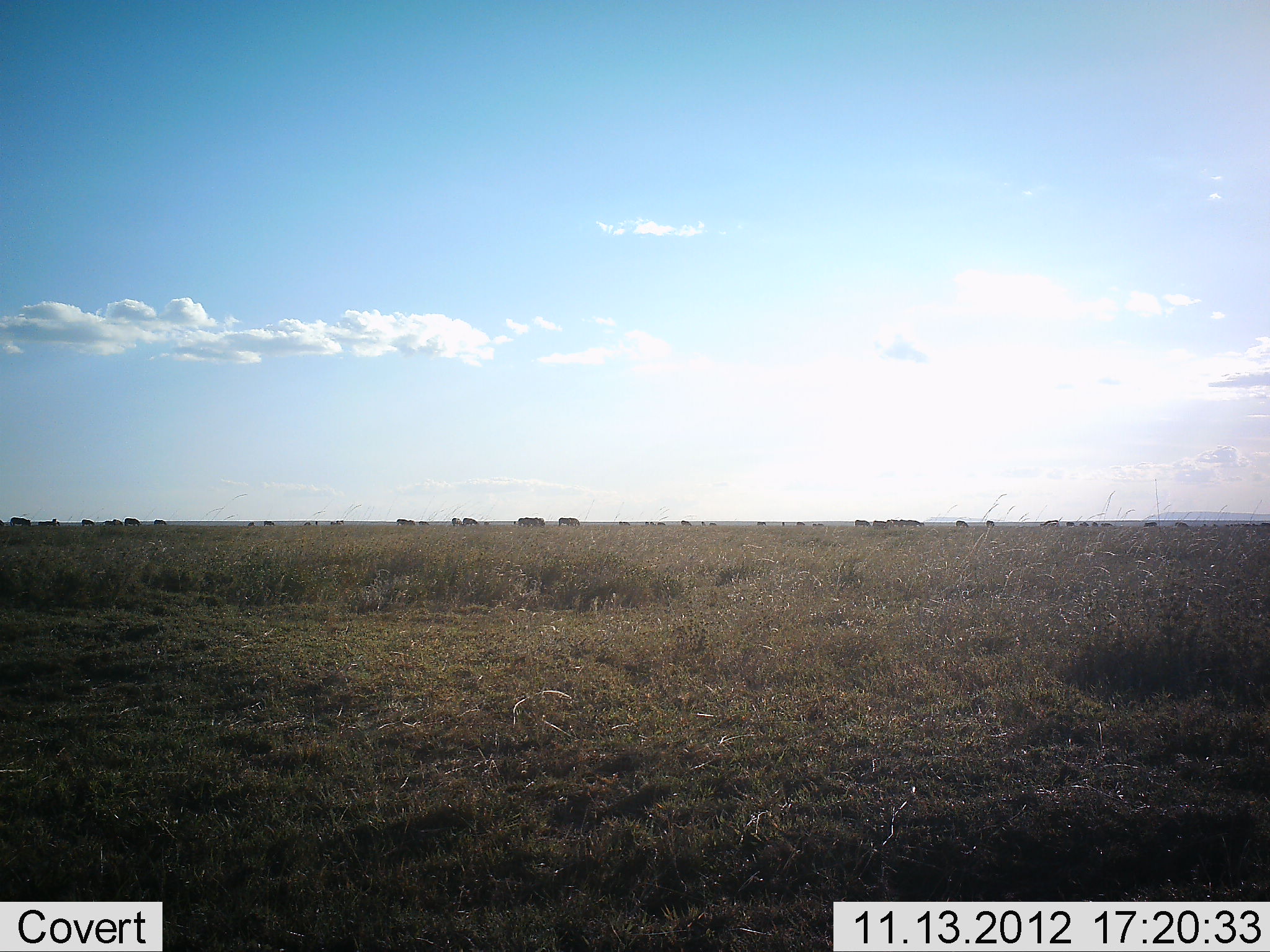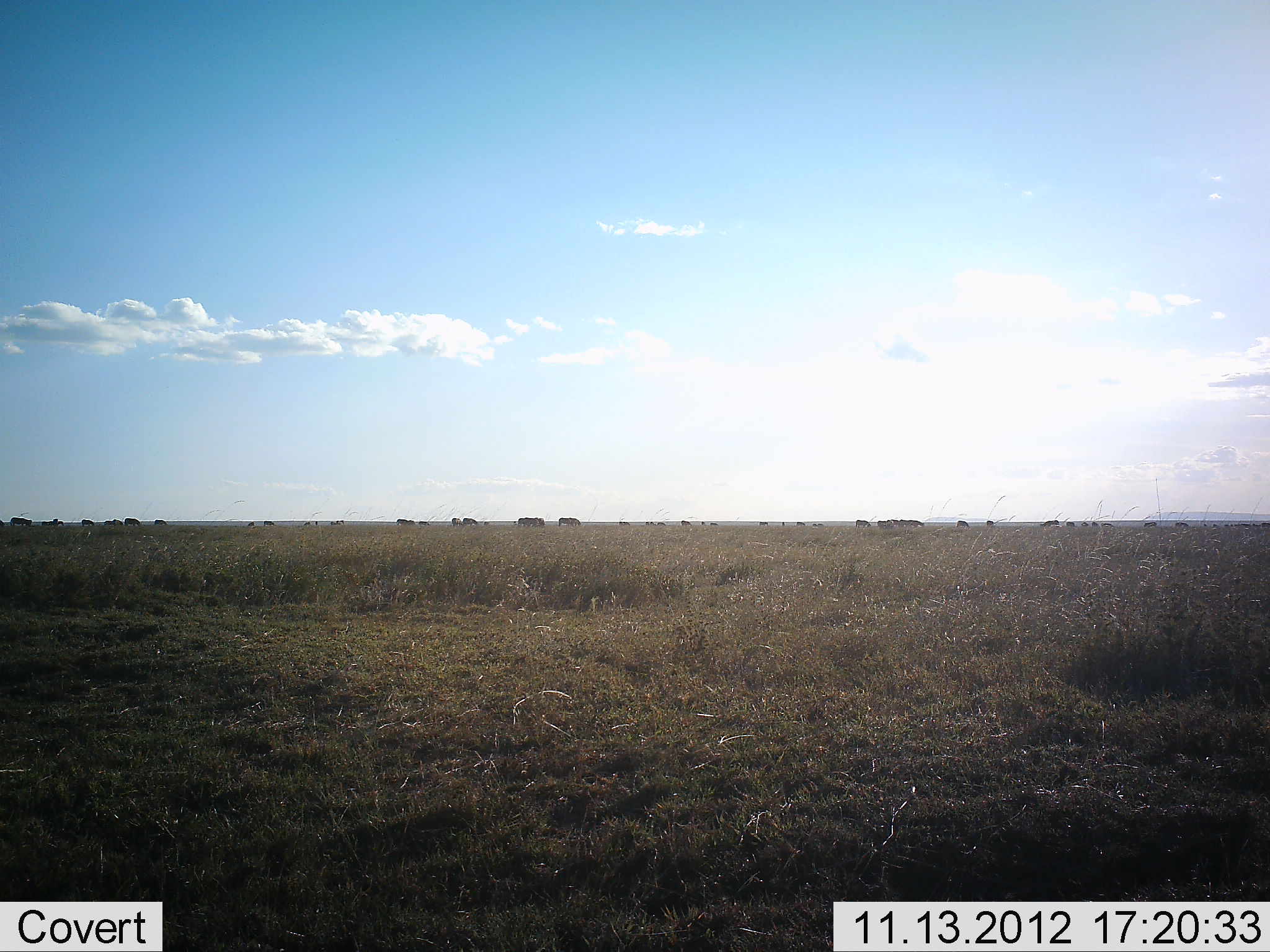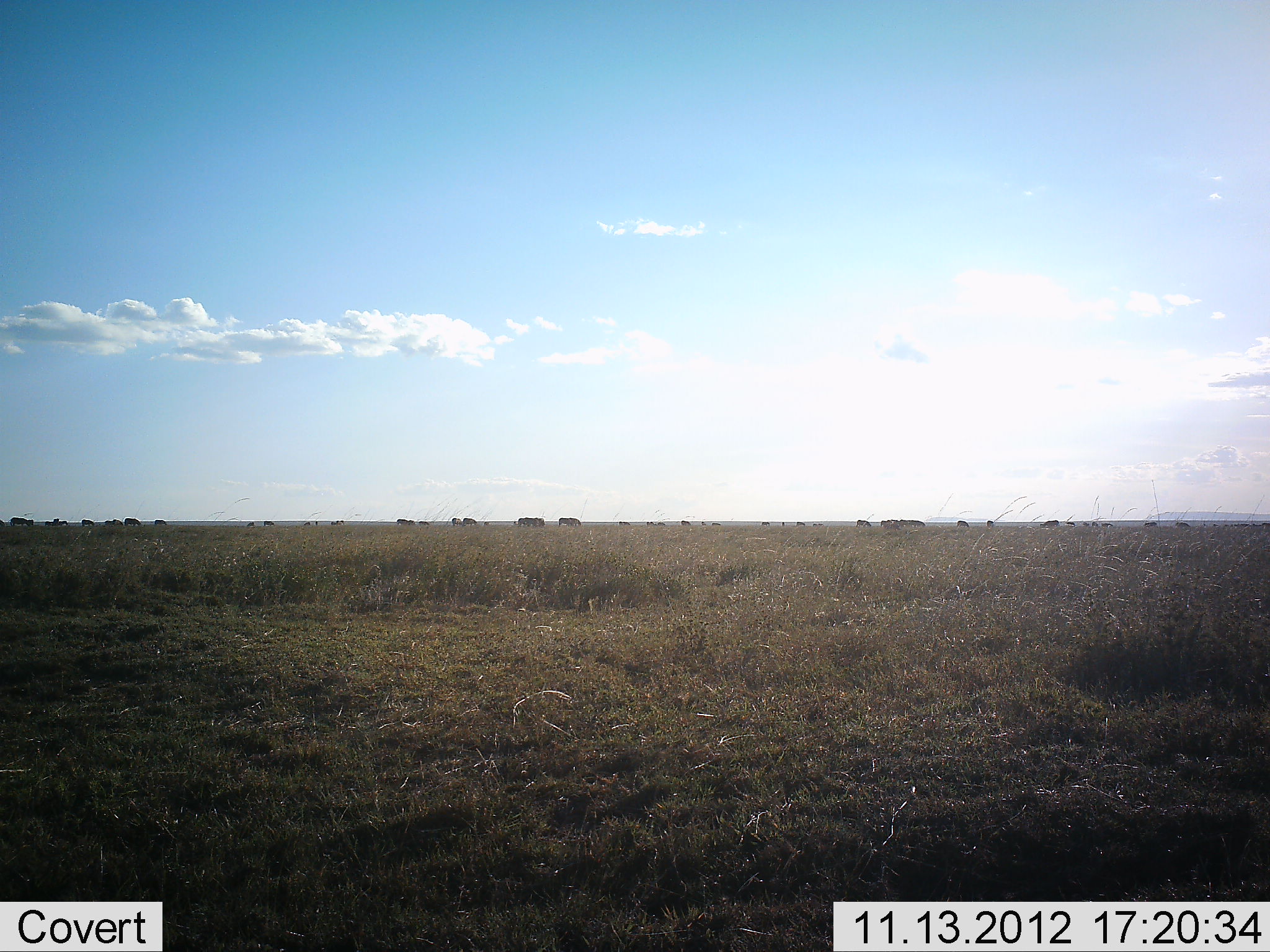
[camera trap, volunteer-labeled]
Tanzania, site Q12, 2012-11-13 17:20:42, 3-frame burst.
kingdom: Animalia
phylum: Chordata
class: Mammalia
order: Artiodactyla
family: Bovidae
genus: Connochaetes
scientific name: Connochaetes taurinus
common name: blue wildebeest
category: wildebeest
Wildebeest (blue wildebeest) (Connochaetes taurinus), count 11-50. Behavior (volunteer vote fractions): standing 56%, resting 0%, moving 44%, interacting 0%. Young present (vote fraction): 0%. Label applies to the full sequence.